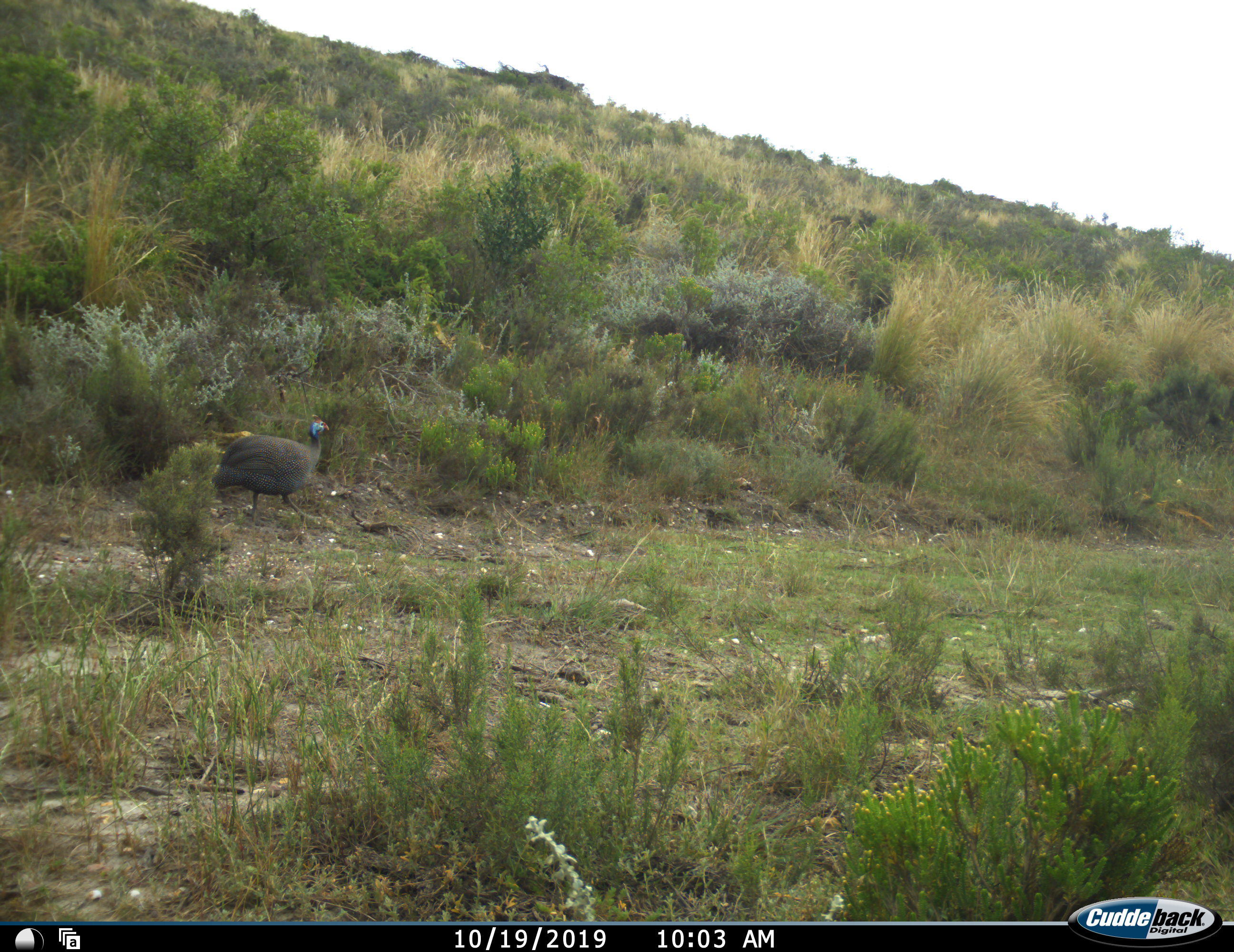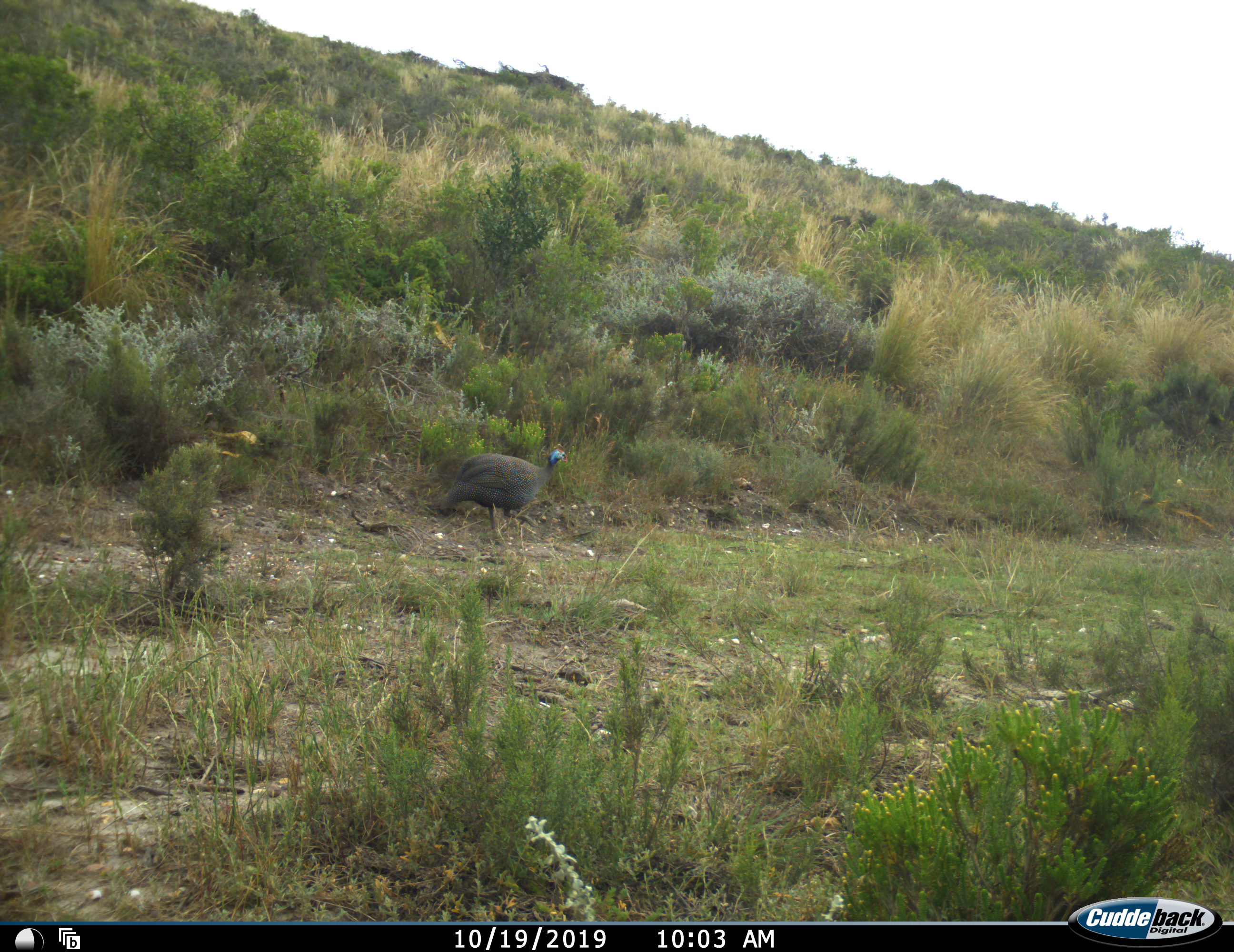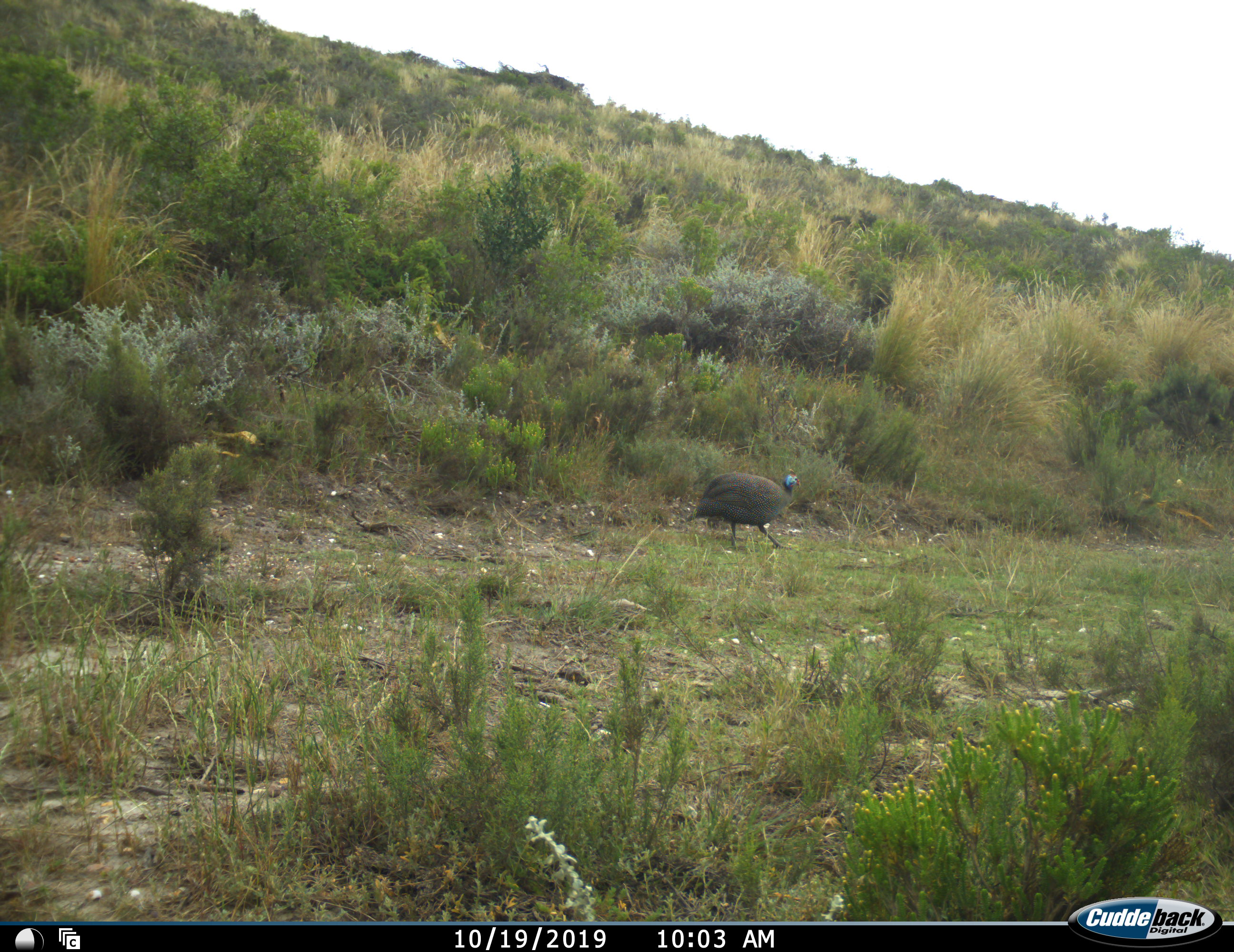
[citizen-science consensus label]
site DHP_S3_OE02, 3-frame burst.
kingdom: Animalia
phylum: Chordata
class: Aves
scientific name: Aves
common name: bird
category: birdother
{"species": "birdother (bird) (Aves)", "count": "1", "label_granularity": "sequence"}